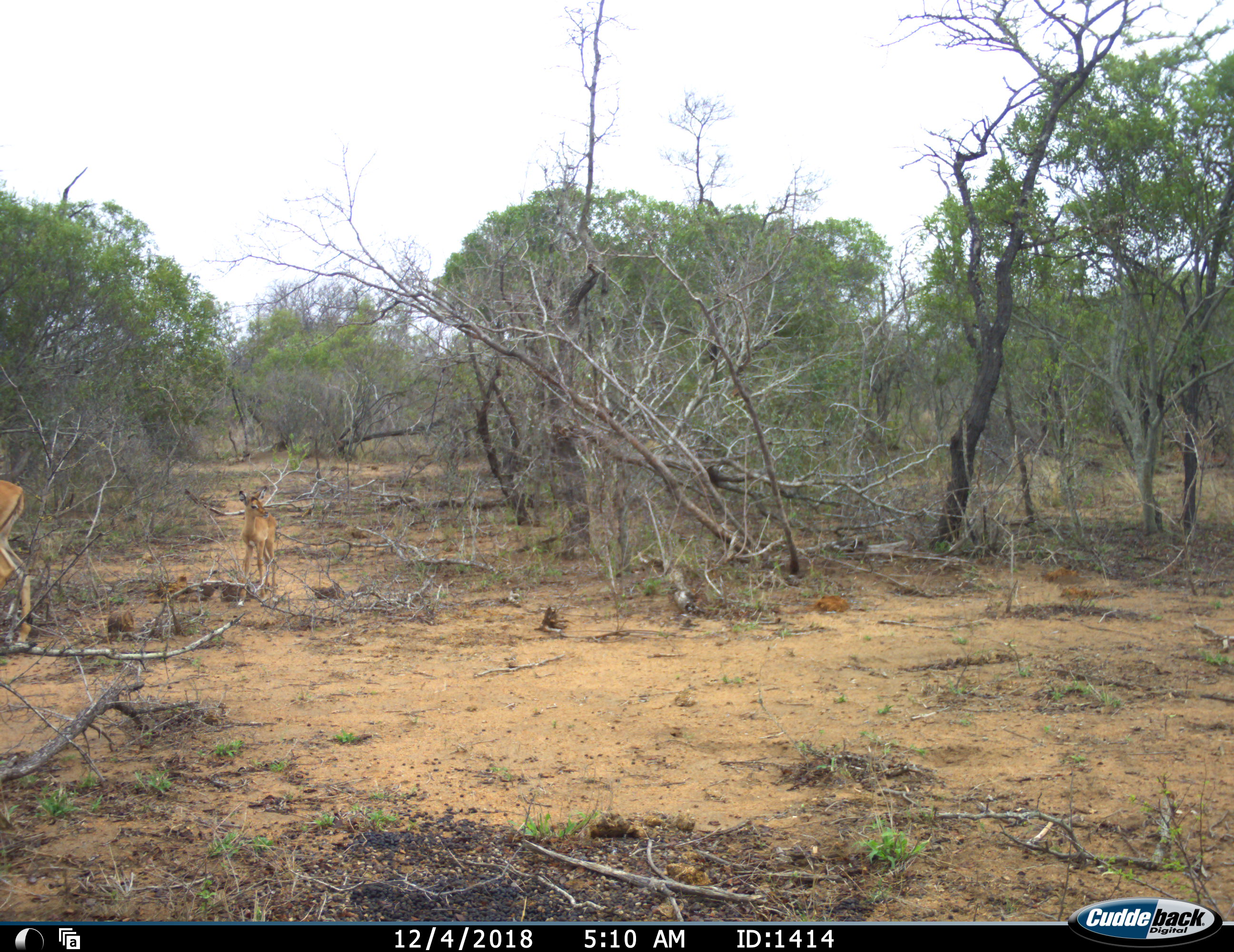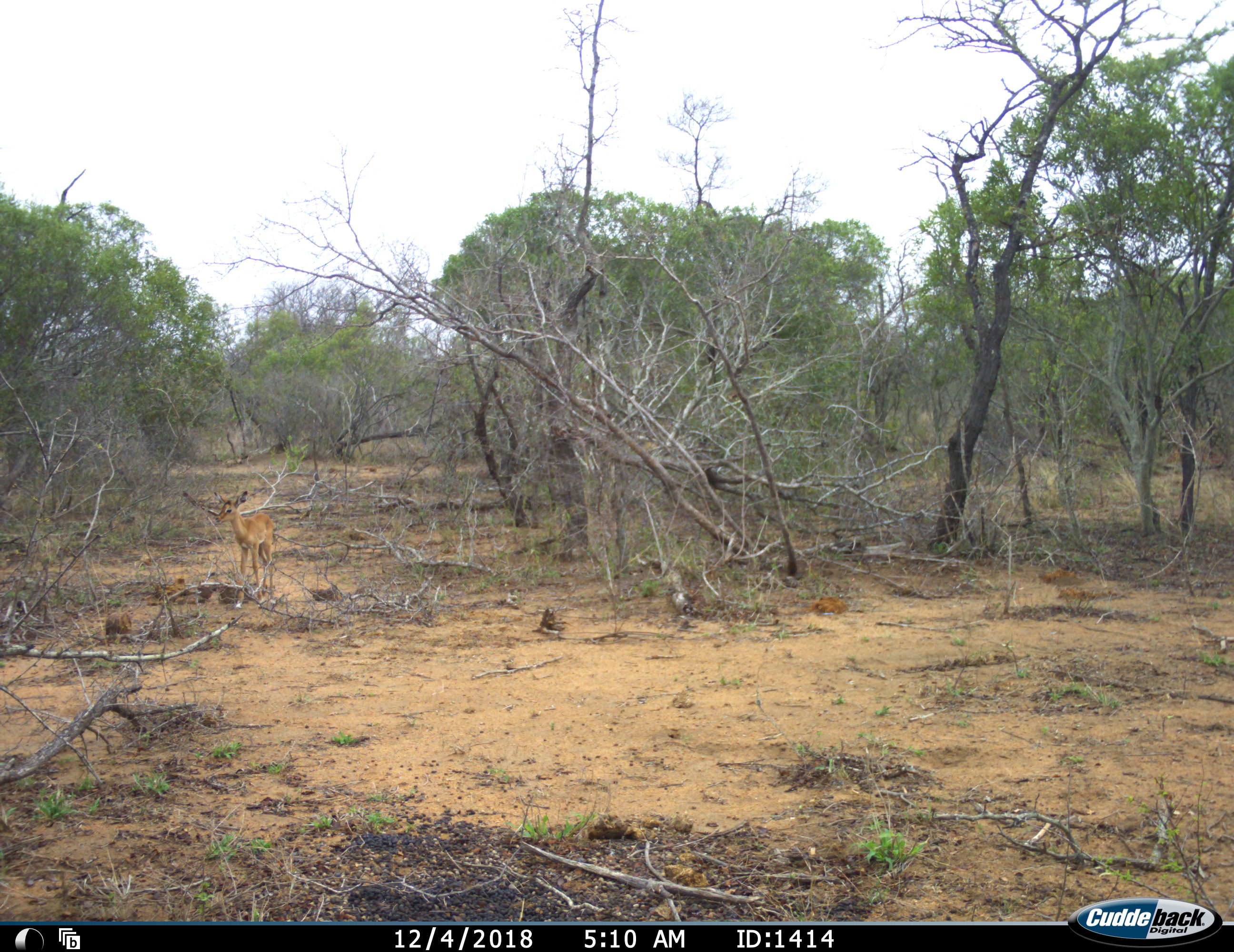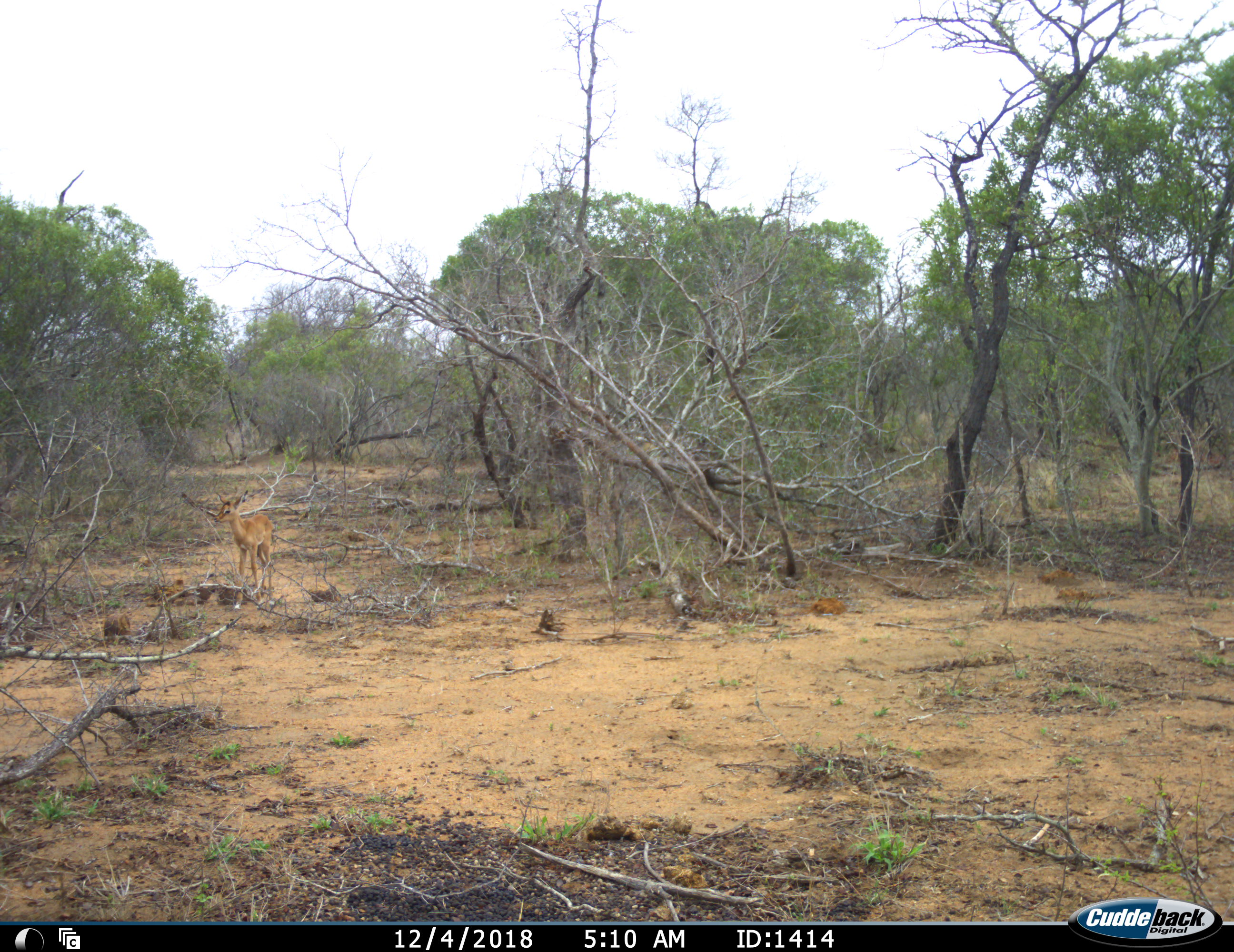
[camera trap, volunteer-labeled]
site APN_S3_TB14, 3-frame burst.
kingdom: Animalia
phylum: Chordata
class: Mammalia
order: Artiodactyla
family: Bovidae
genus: Aepyceros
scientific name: Aepyceros melampus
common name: impala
Impala (Aepyceros melampus), count 2. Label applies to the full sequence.